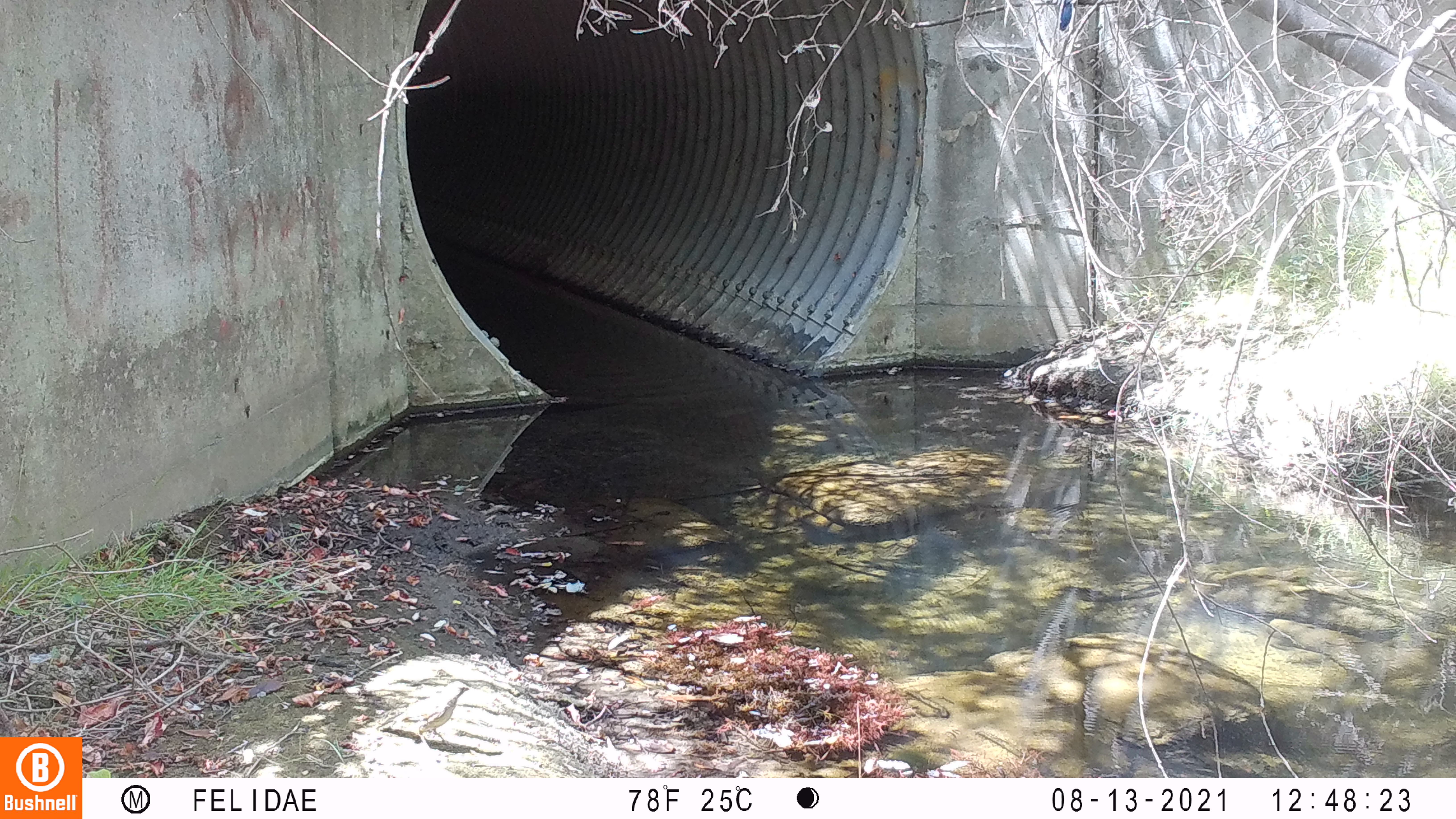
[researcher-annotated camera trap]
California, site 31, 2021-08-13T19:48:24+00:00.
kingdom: Animalia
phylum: Chordata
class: Aves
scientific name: Aves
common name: bird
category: unknown bird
Unknown bird (bird) (Aves).